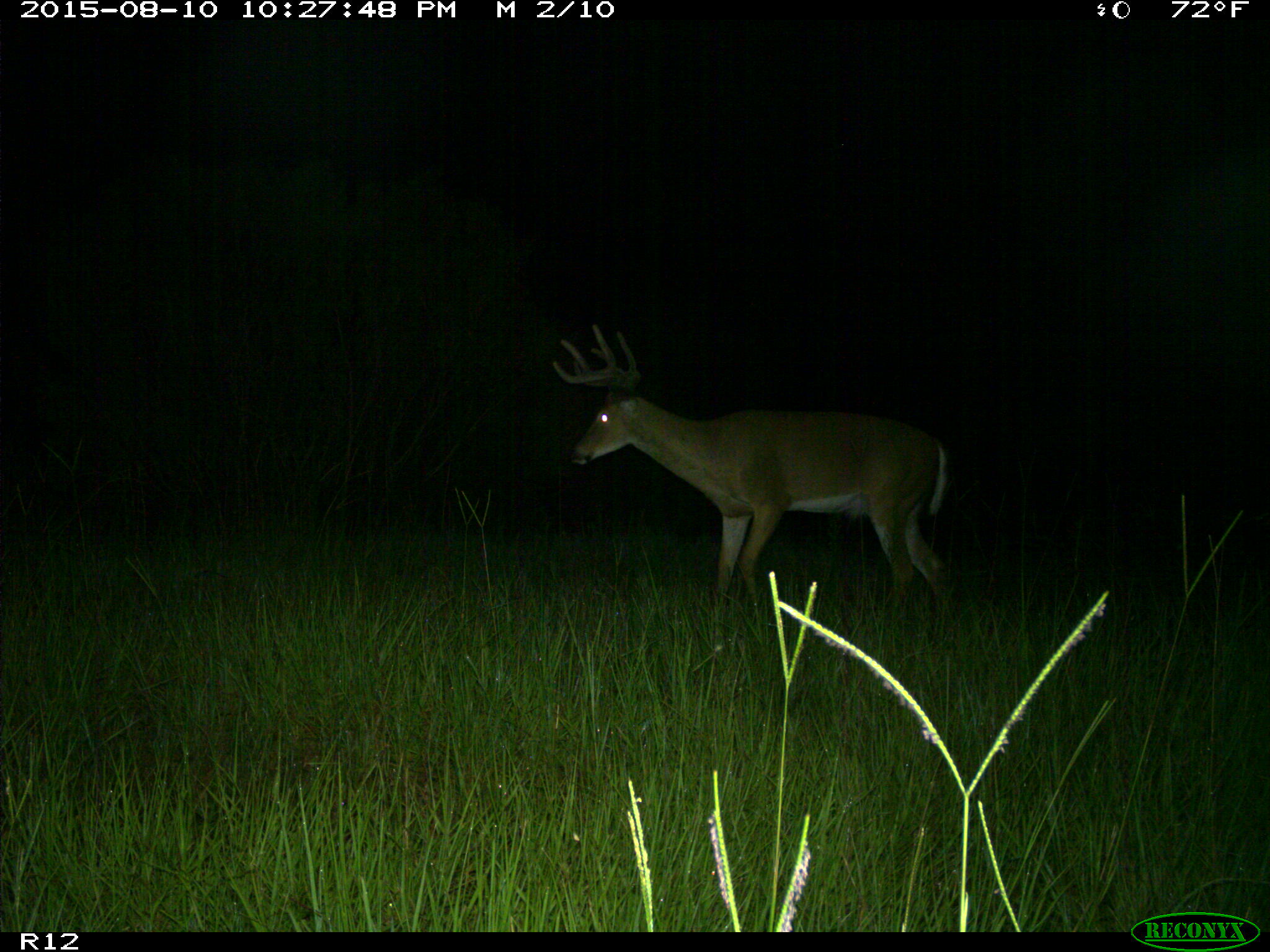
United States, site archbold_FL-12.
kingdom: Animalia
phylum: Chordata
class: Mammalia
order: Artiodactyla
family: Cervidae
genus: Odocoileus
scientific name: Odocoileus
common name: deer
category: unidentified deer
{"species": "unidentified deer (deer) (Odocoileus)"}